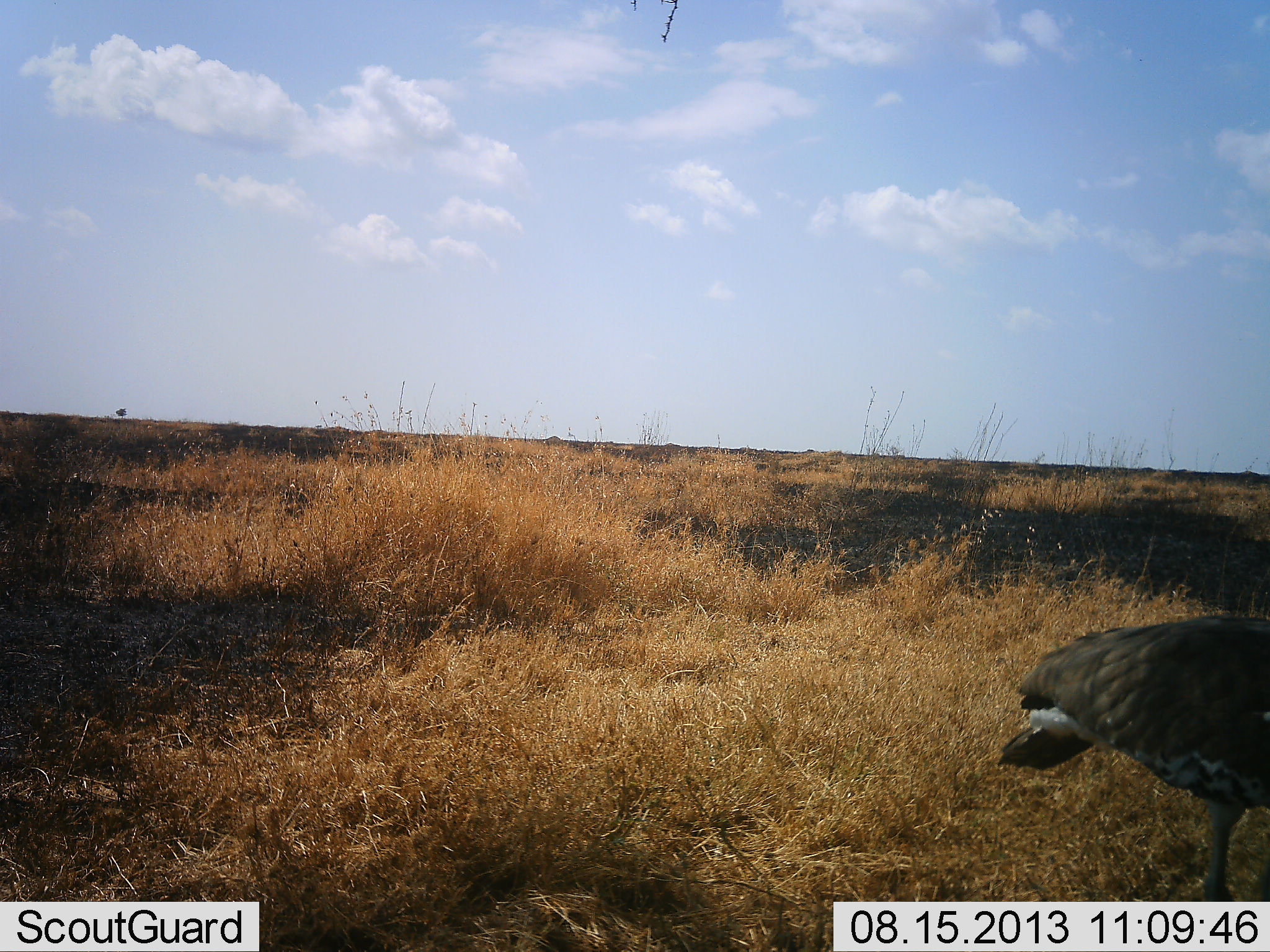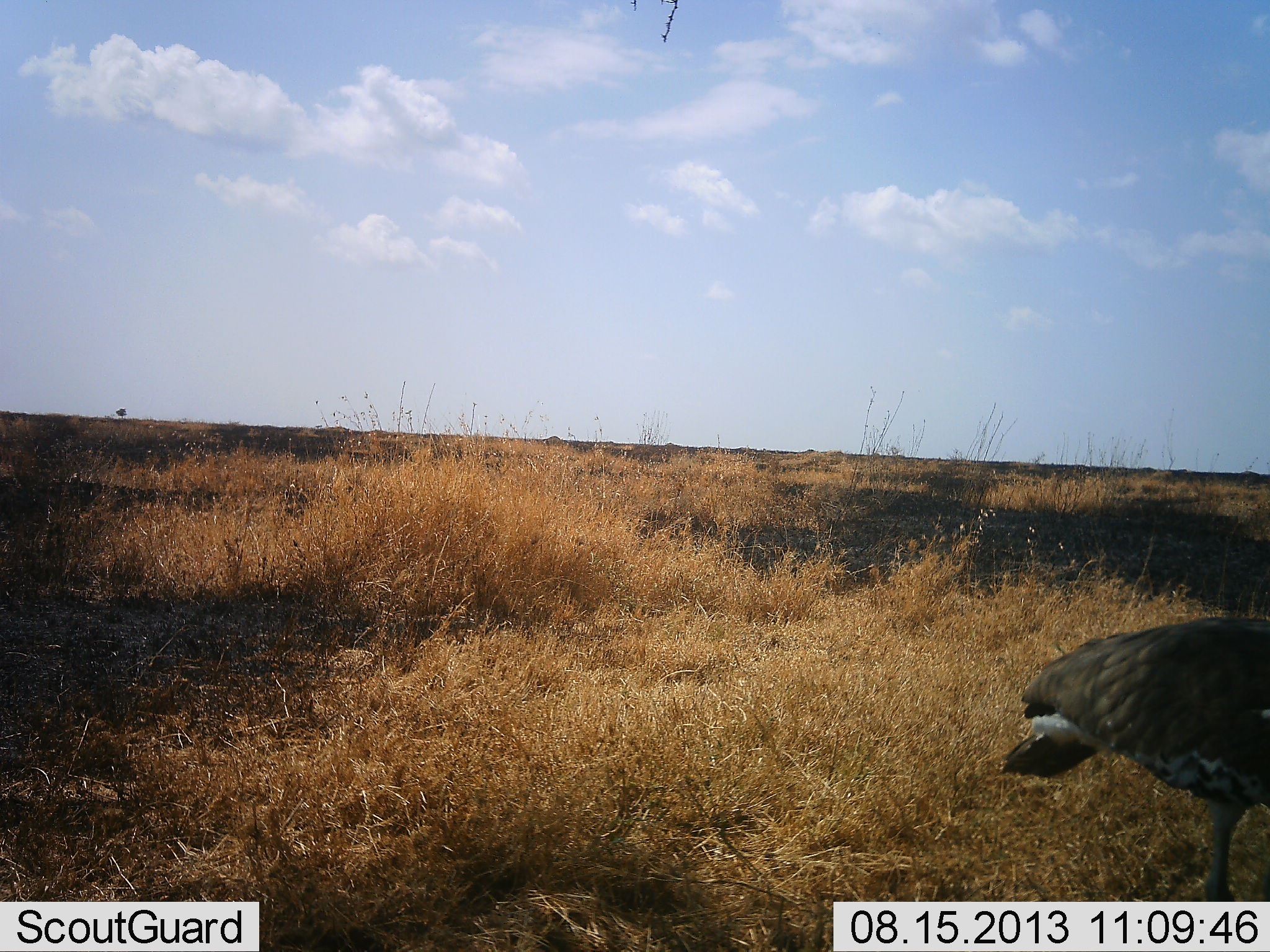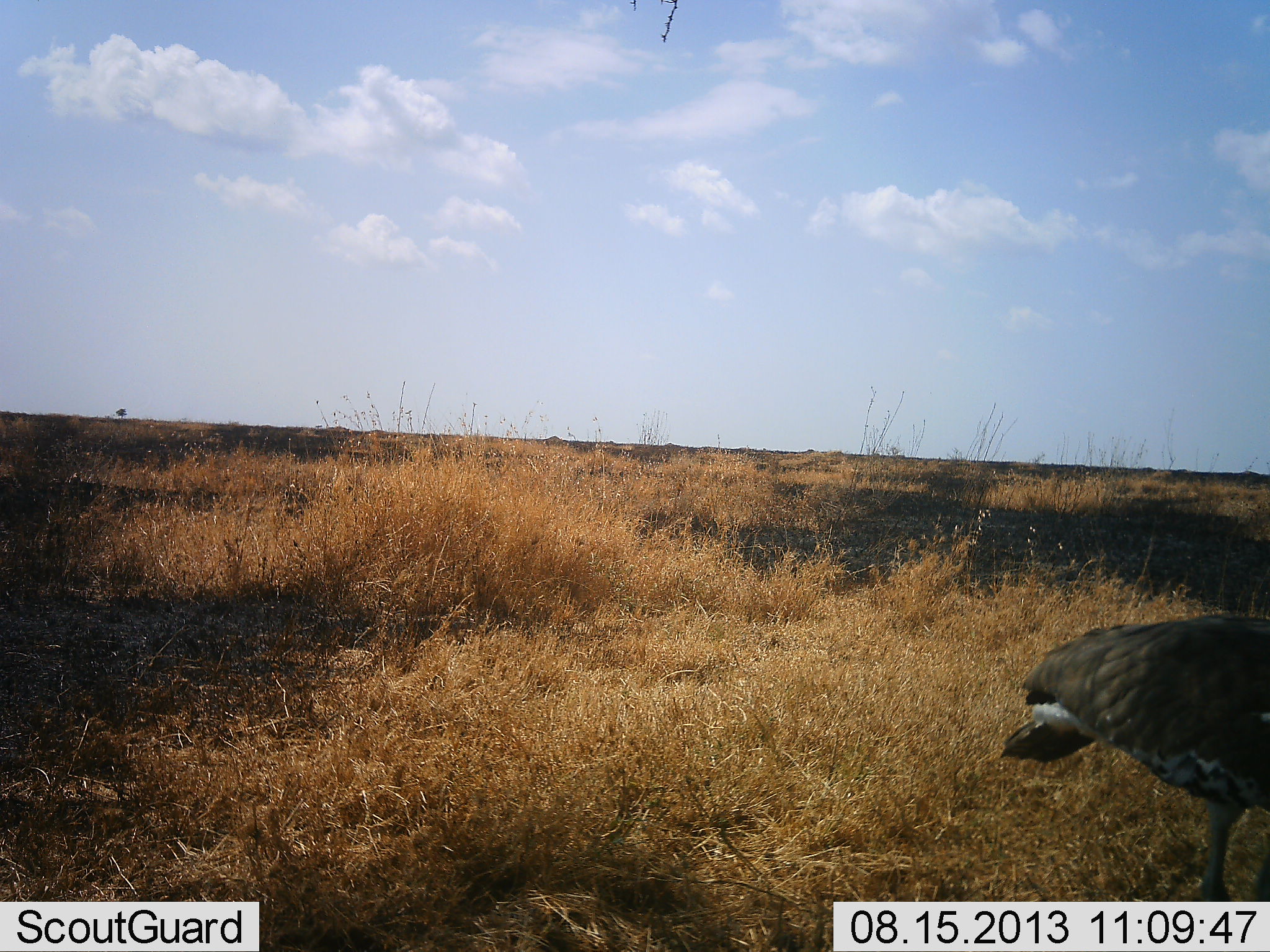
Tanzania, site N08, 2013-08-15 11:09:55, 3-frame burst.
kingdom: Animalia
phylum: Chordata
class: Aves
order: Otidiformes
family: Otididae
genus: Ardeotis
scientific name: Ardeotis kori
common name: kori bustard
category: koribustard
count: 1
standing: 100%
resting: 0%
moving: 0%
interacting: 0%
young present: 0%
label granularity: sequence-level